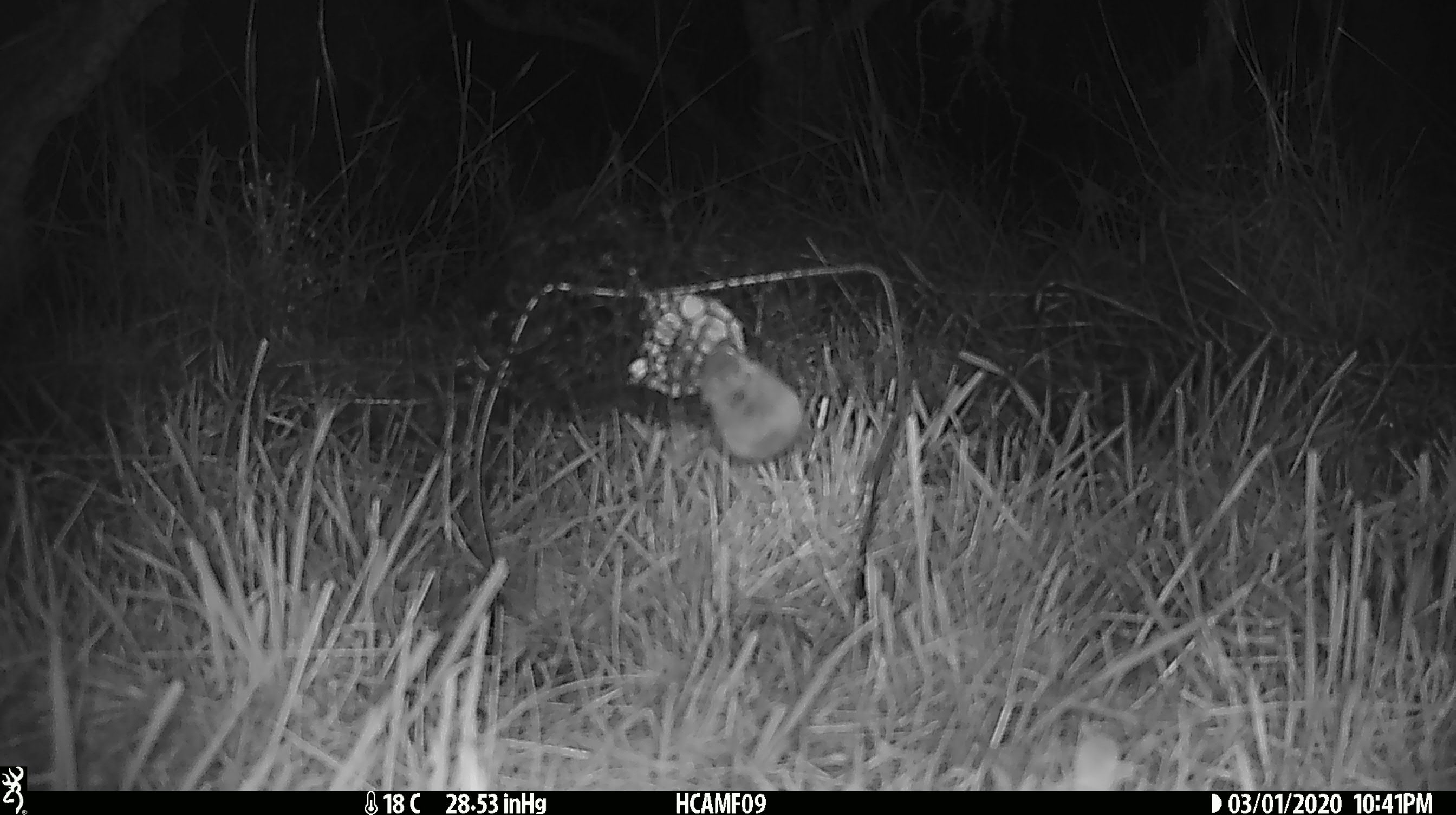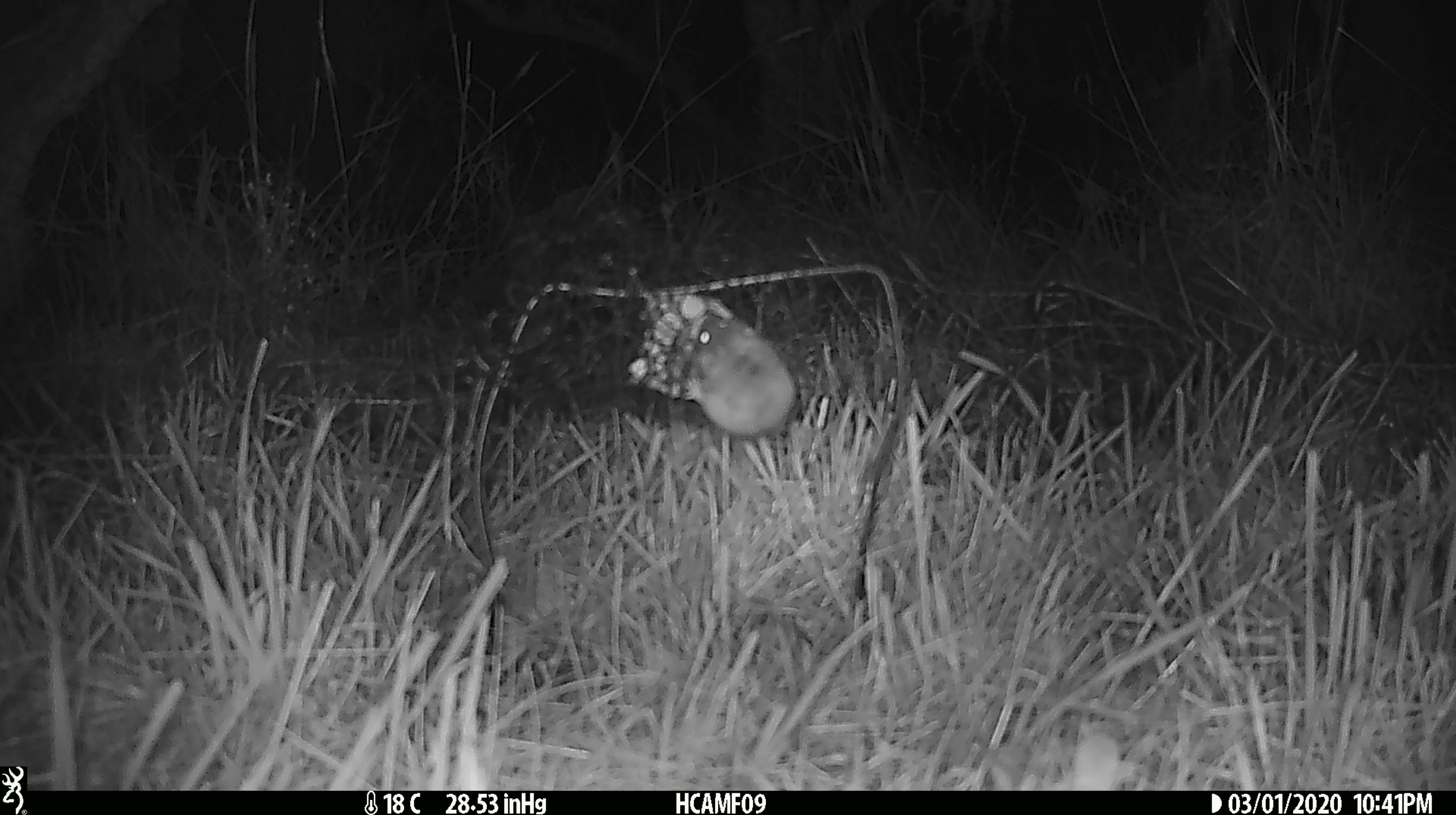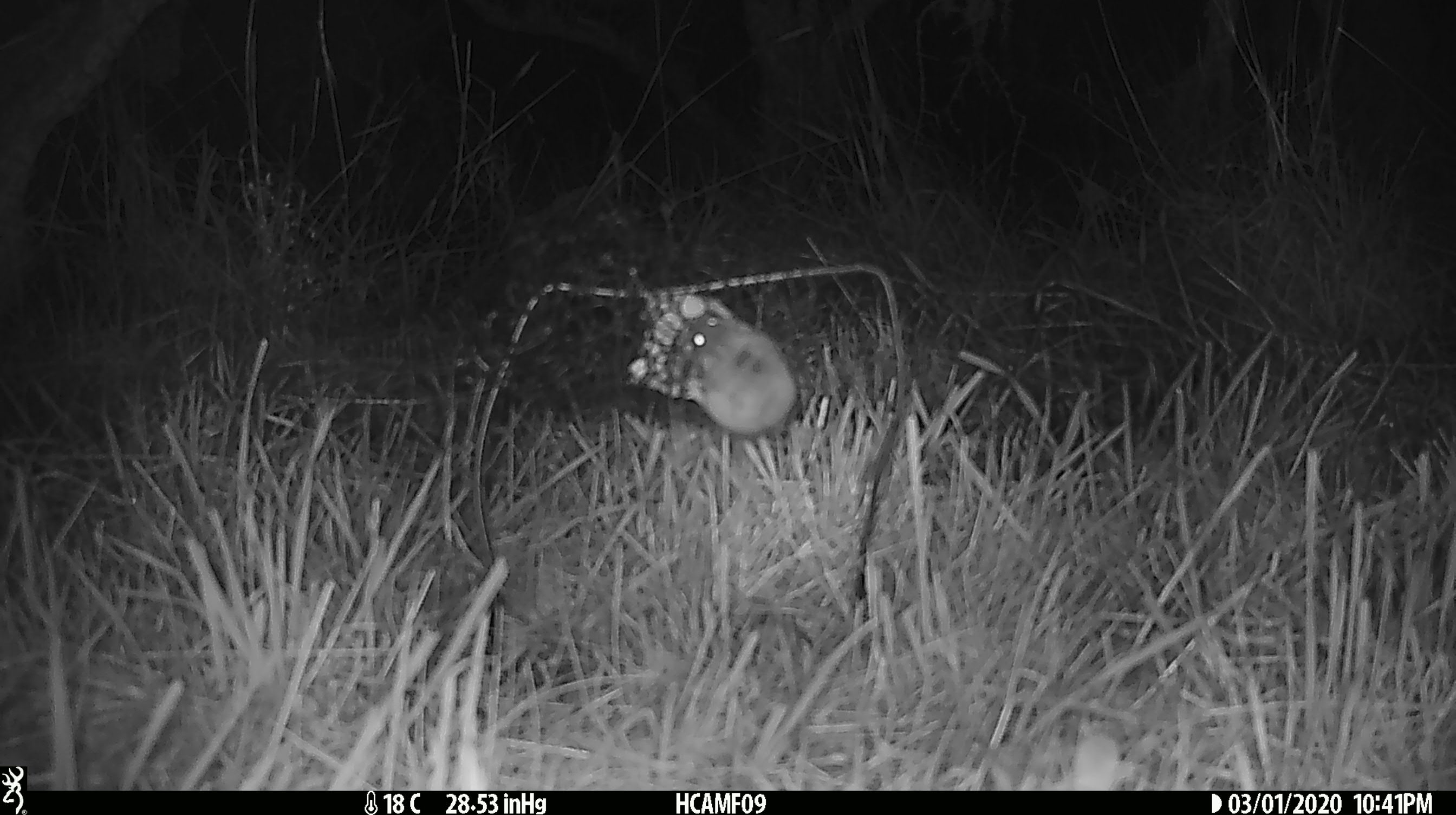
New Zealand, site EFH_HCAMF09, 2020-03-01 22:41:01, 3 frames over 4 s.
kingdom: Animalia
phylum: Chordata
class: Mammalia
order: Rodentia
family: Muridae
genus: Mus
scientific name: Mus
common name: mouse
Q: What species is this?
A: Mouse (Mus).